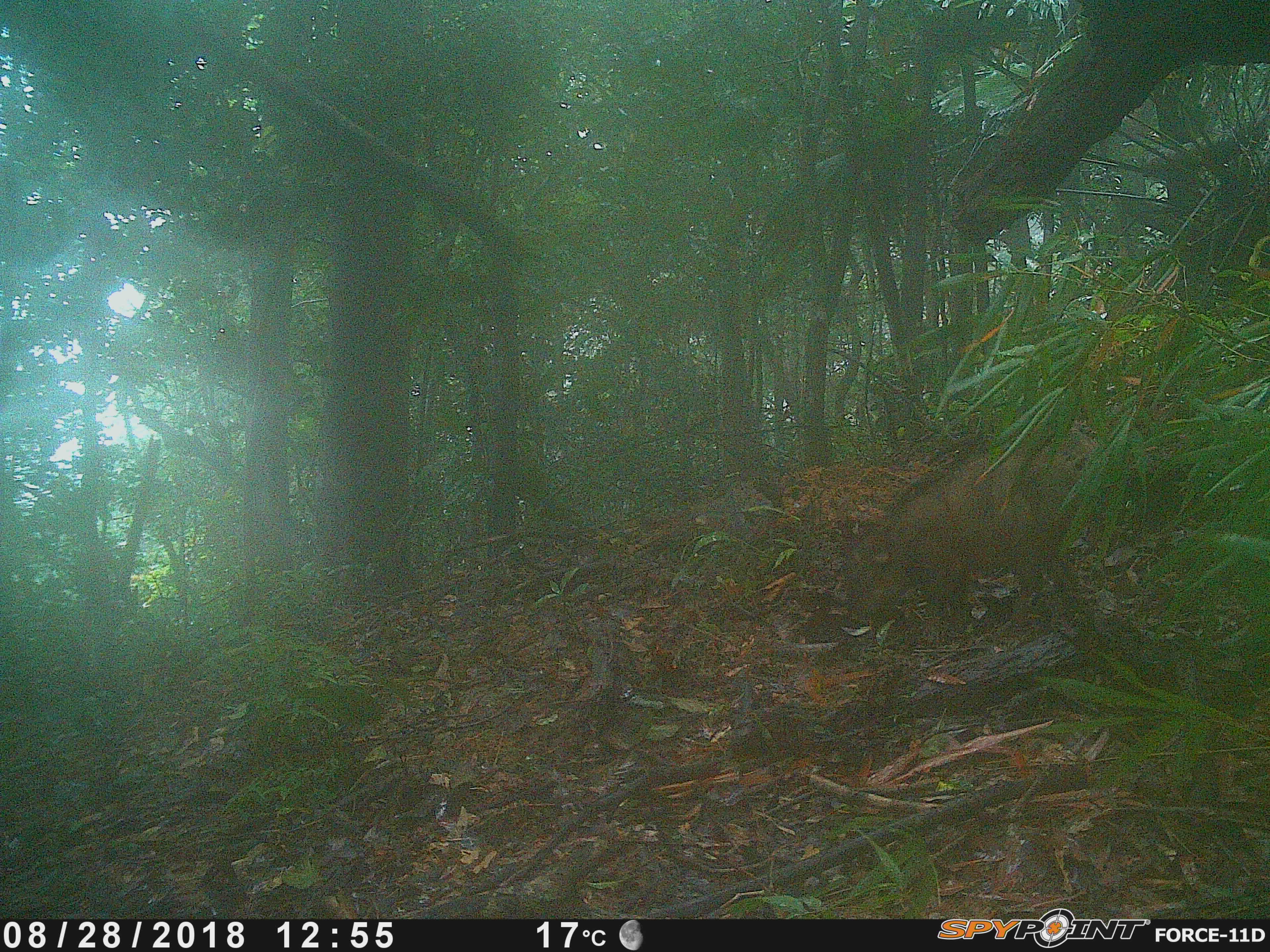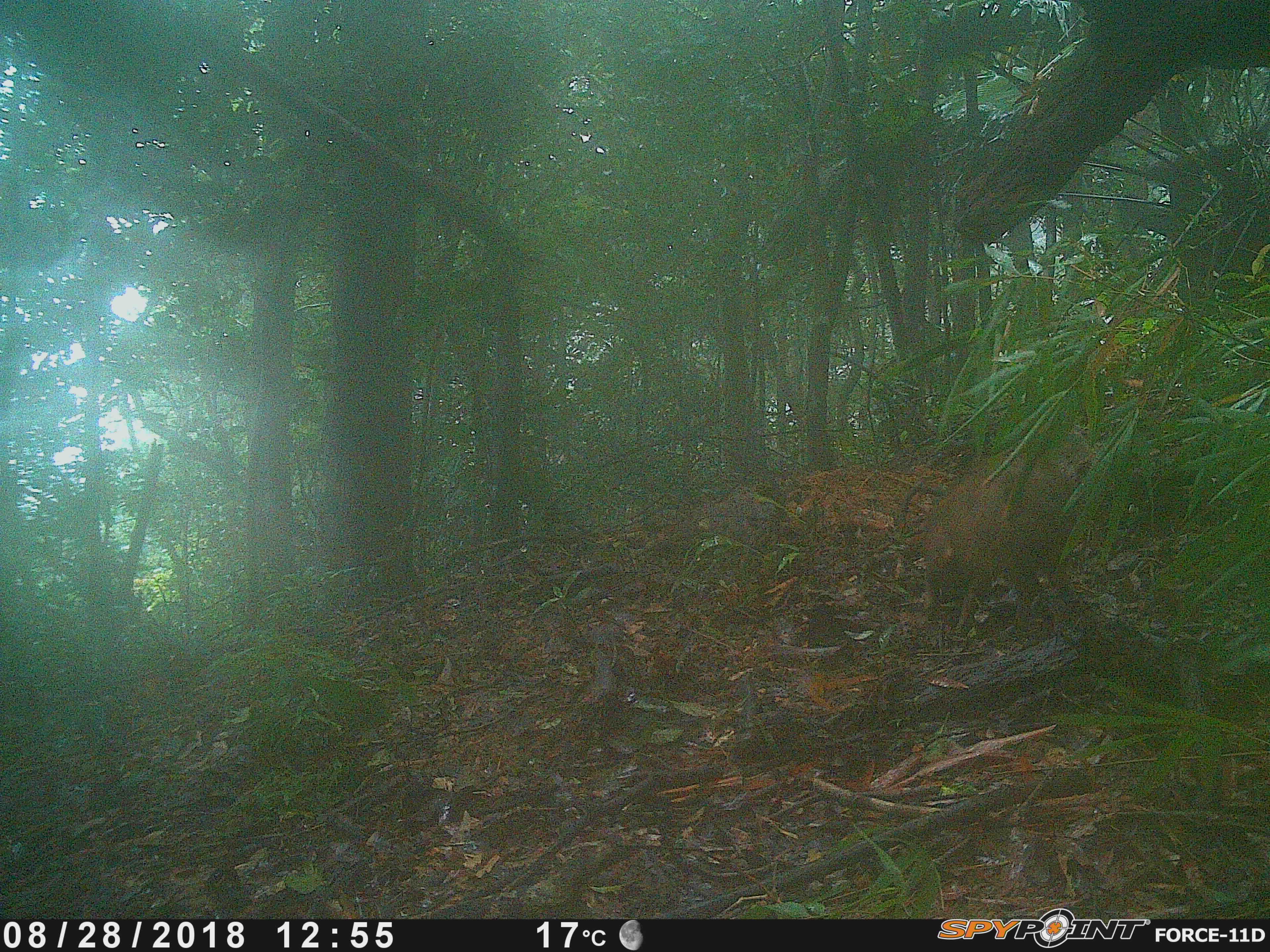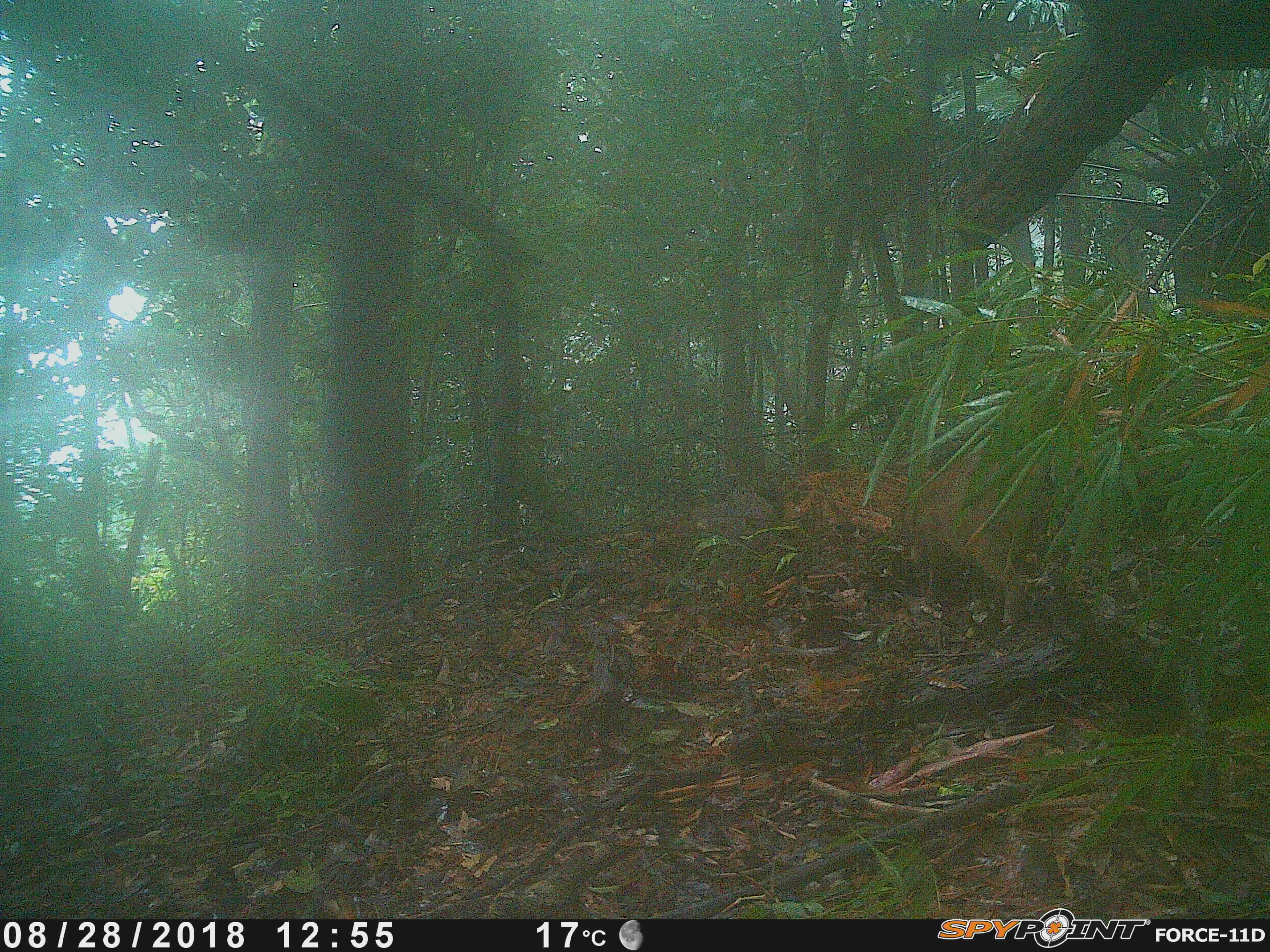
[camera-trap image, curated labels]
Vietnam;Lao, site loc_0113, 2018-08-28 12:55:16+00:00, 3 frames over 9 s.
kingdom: Animalia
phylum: Chordata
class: Mammalia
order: Artiodactyla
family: Suidae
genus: Sus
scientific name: Sus scrofa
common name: eurasian wild pig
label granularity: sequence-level